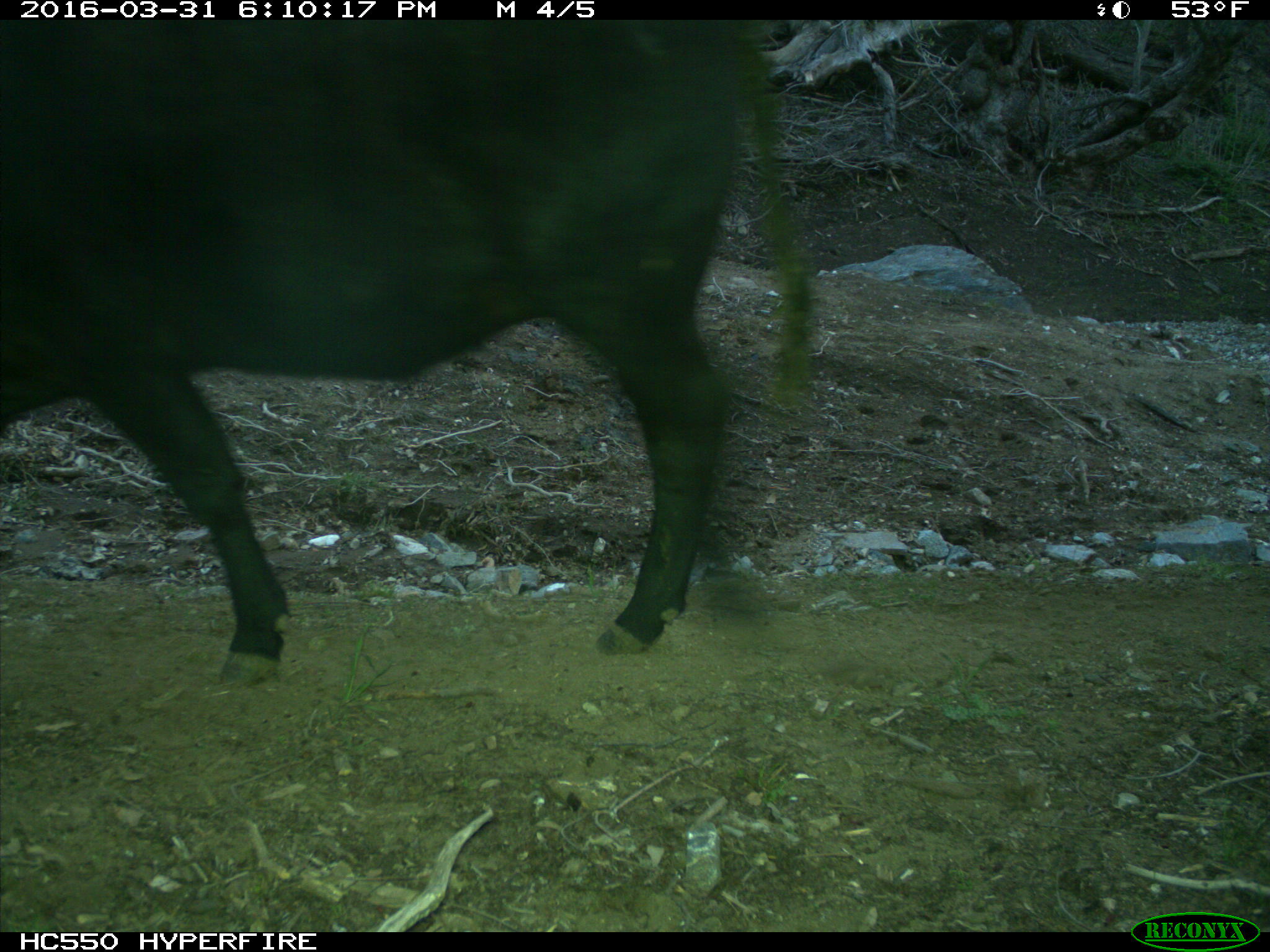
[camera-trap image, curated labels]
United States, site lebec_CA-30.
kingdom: Animalia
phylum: Chordata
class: Mammalia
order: Artiodactyla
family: Bovidae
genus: Bos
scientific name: Bos taurus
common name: domestic cow